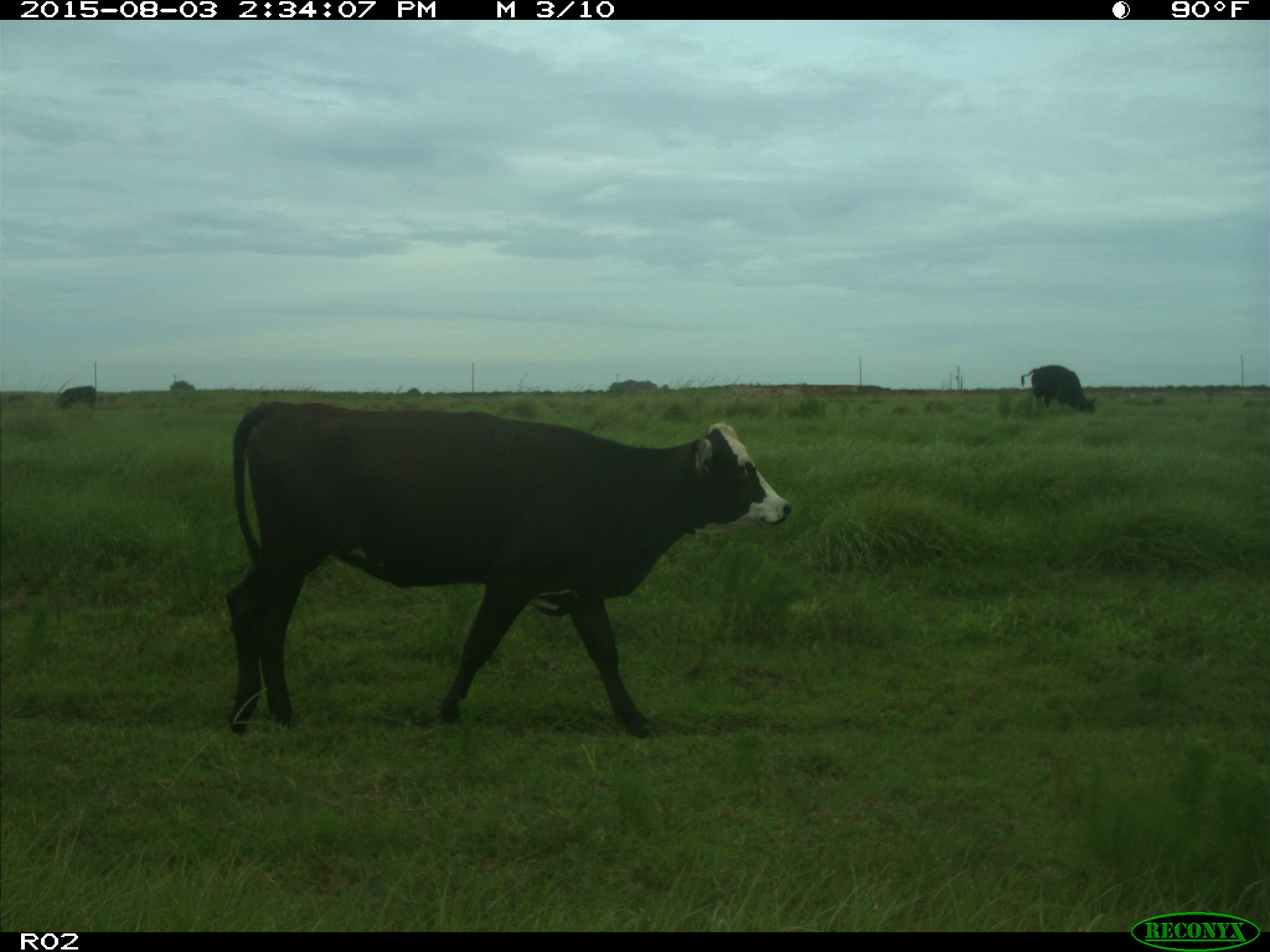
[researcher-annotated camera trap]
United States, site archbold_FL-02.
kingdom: Animalia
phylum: Chordata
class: Mammalia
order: Artiodactyla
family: Bovidae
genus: Bos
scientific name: Bos taurus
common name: domestic cow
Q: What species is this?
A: Bos taurus (domestic cow).